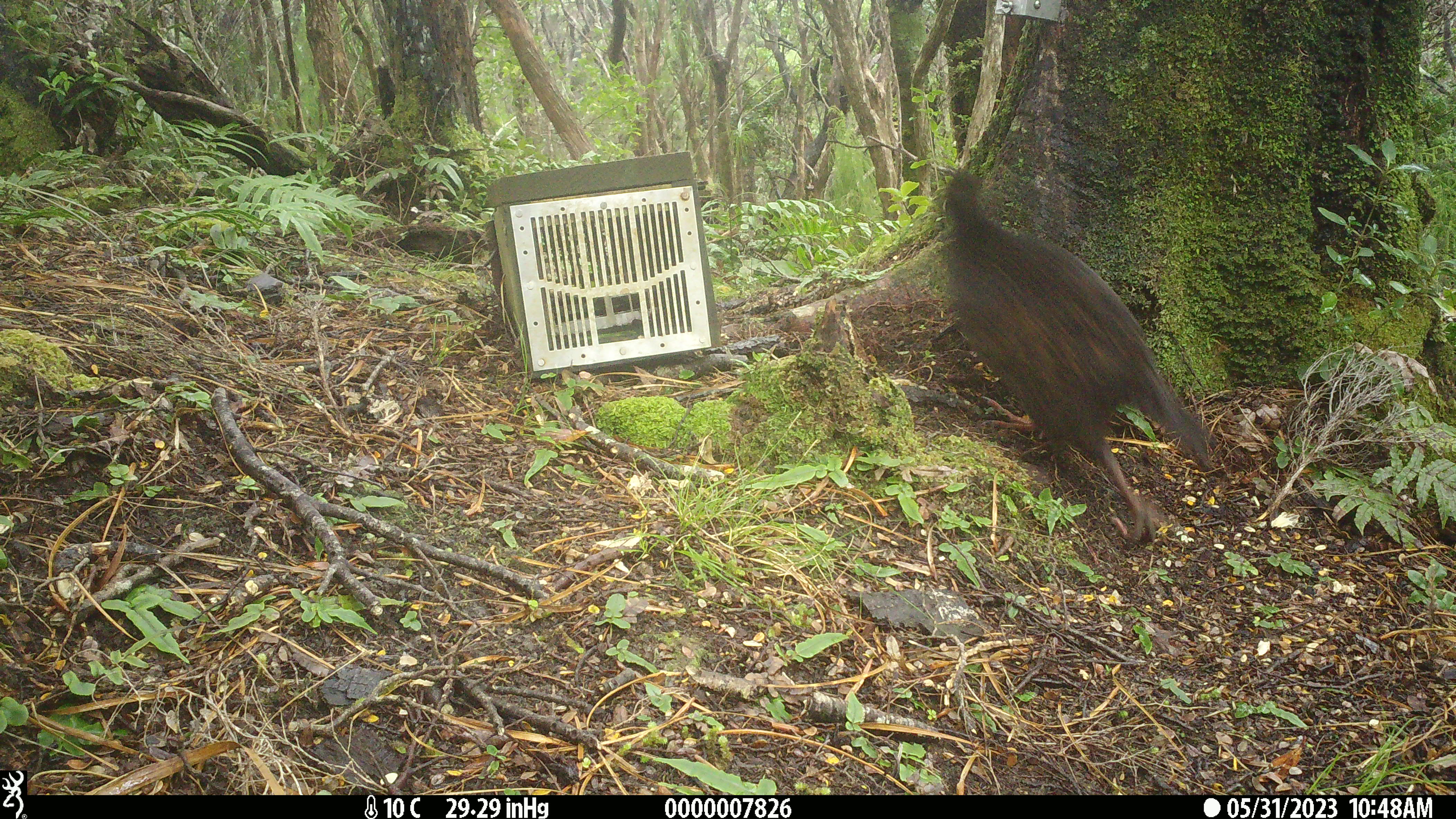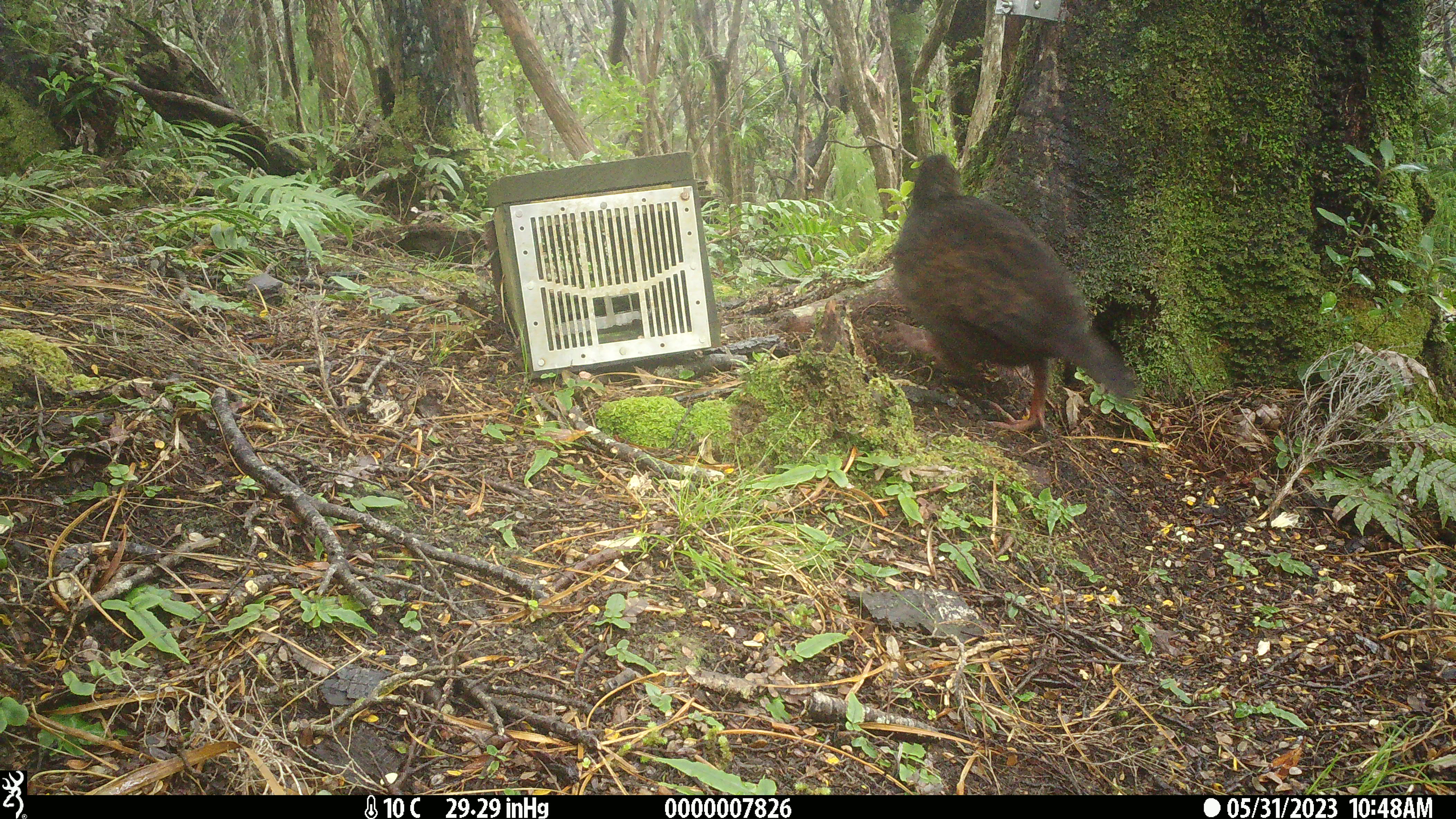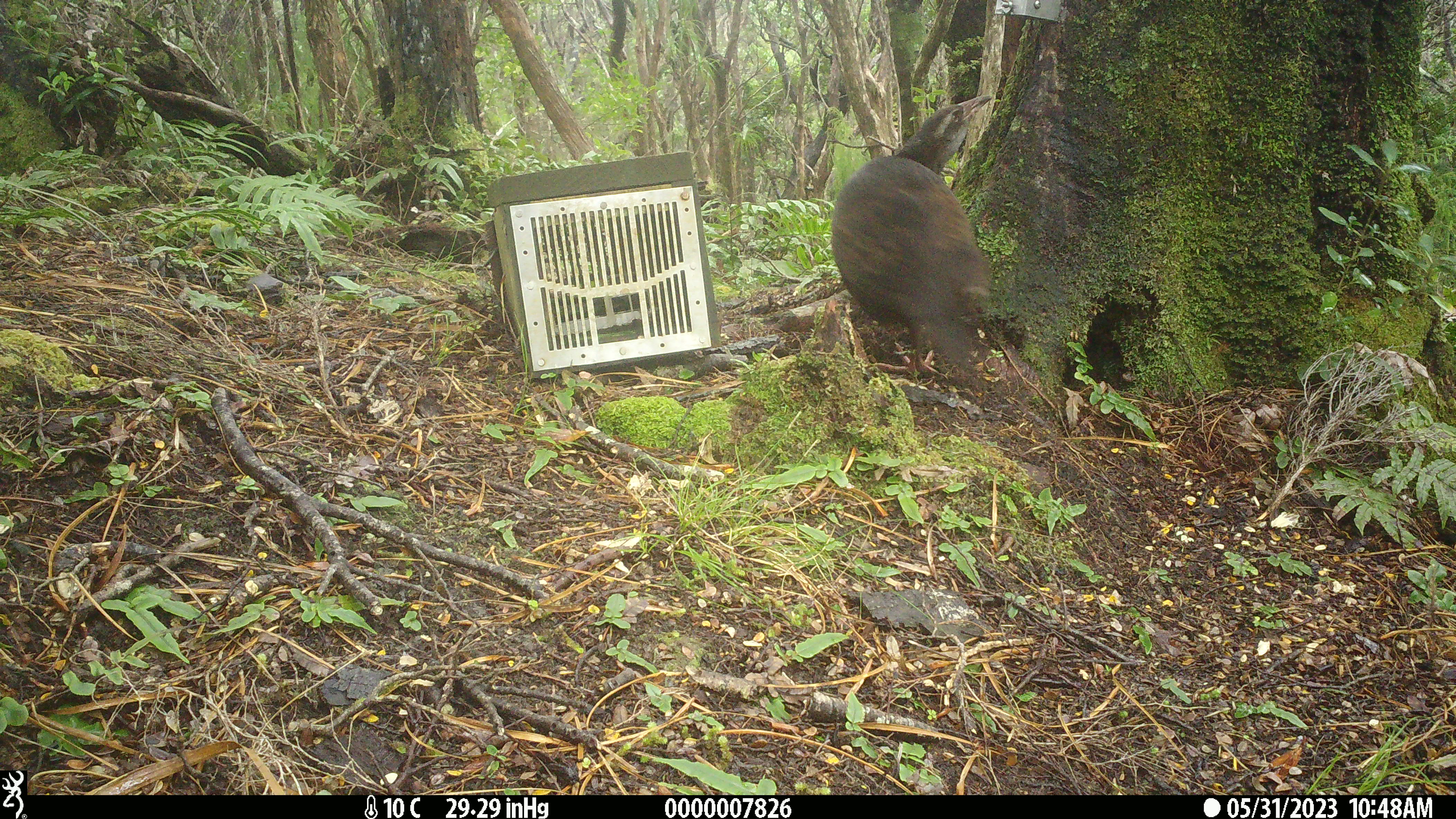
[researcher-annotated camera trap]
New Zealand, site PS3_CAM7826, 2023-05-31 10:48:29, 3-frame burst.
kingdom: Animalia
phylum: Chordata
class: Aves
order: Gruiformes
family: Rallidae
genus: Gallirallus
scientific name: Gallirallus australis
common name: weka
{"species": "weka (Gallirallus australis)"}